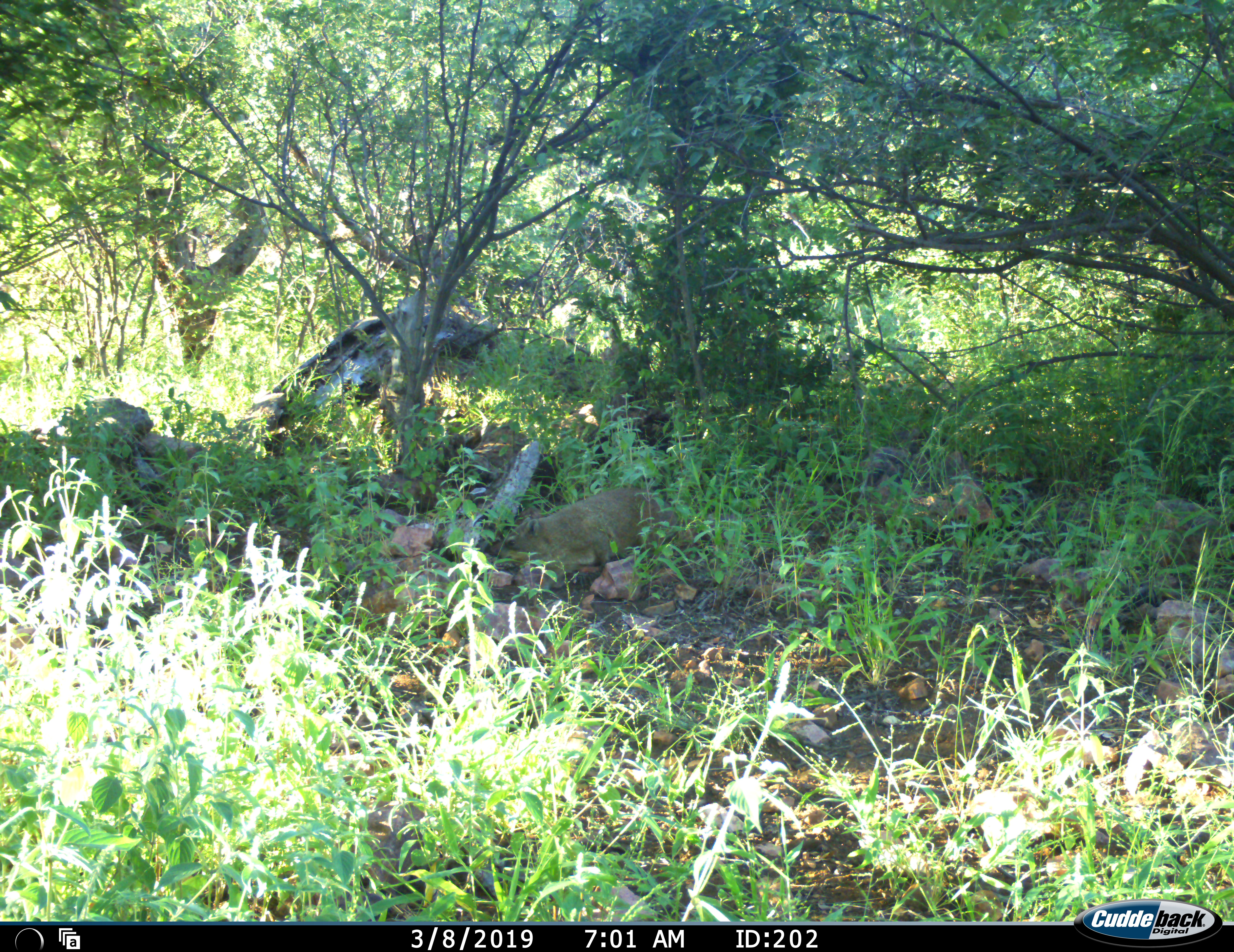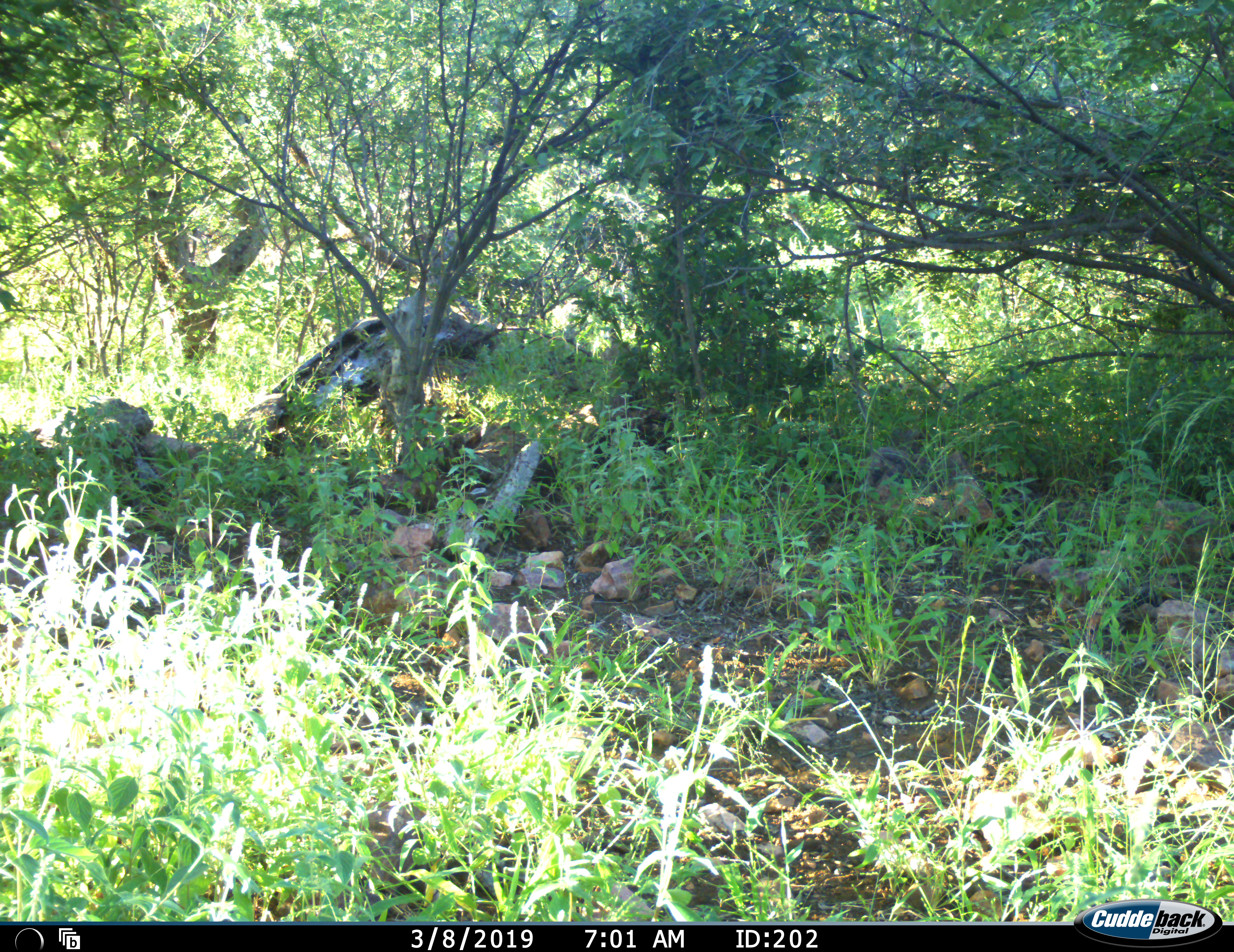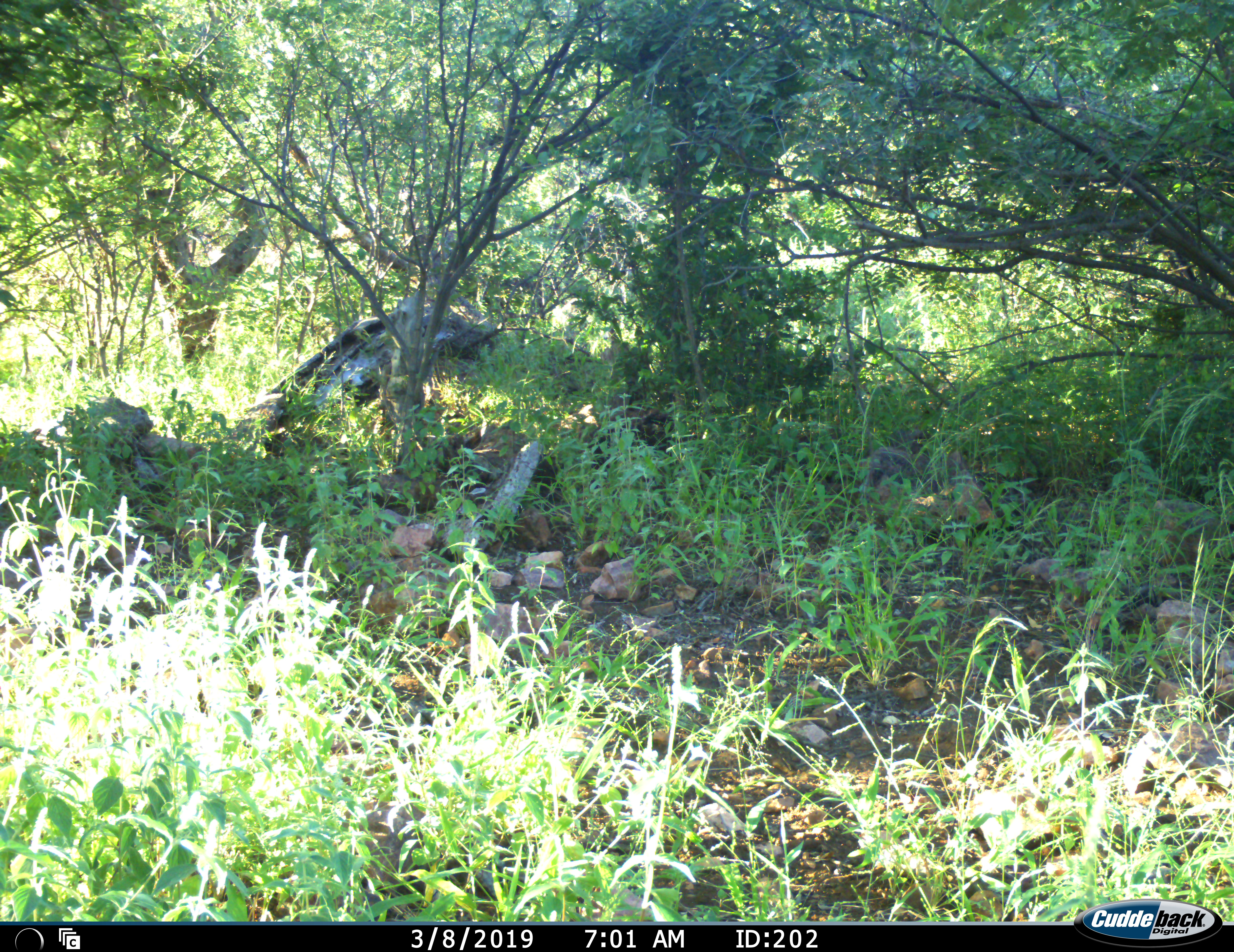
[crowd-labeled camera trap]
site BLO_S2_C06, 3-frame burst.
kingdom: Animalia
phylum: Chordata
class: Mammalia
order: Hyracoidea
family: Procaviidae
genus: Procavia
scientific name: Procavia capensis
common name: rock hyrax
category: rockhyraxdassie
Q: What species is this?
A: Rockhyraxdassie (rock hyrax) (Procavia capensis).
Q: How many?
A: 1.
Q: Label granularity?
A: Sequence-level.